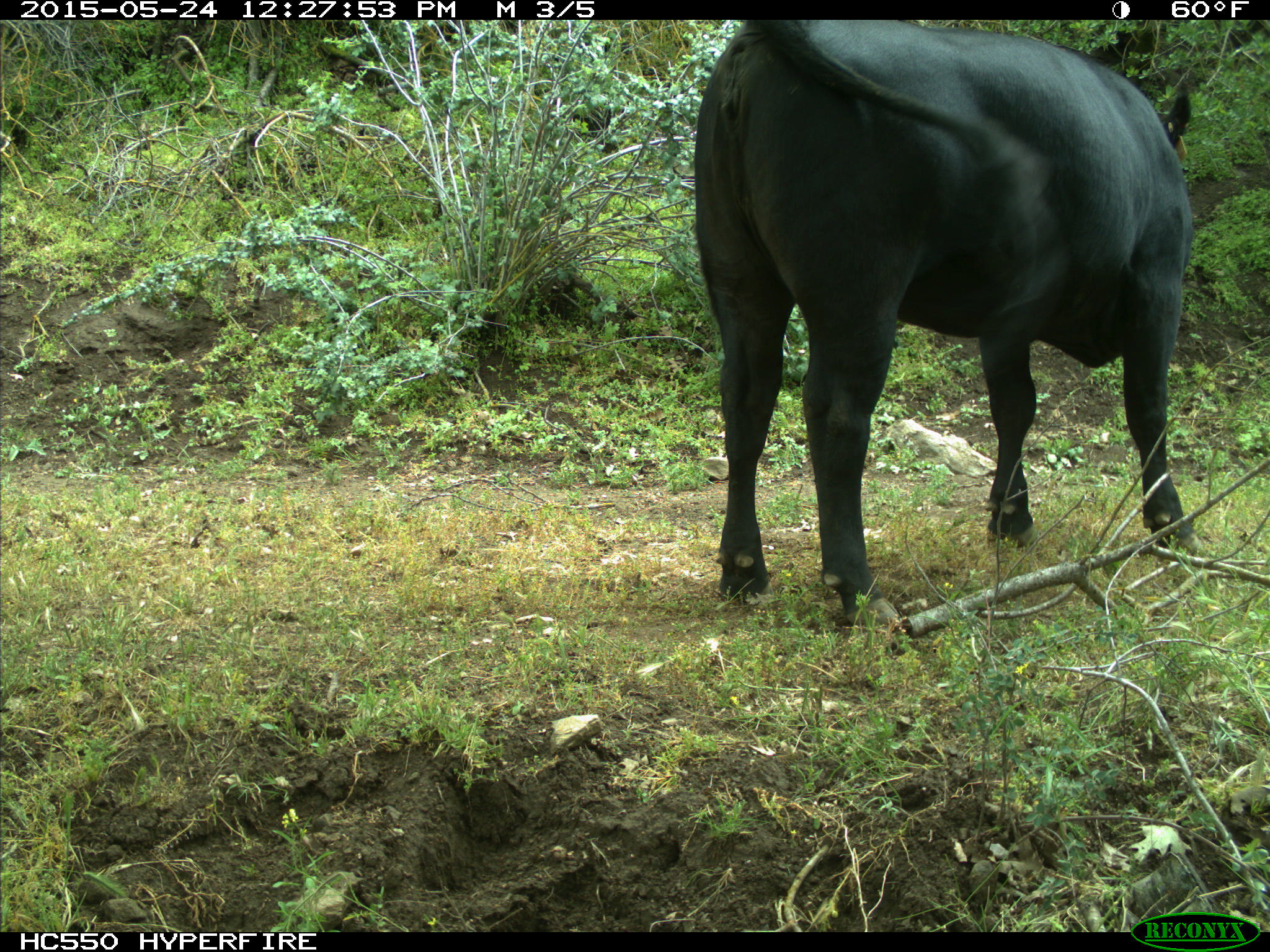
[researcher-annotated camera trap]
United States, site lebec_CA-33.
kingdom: Animalia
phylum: Chordata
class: Mammalia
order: Artiodactyla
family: Bovidae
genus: Bos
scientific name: Bos taurus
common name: domestic cow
Bos taurus (domestic cow).